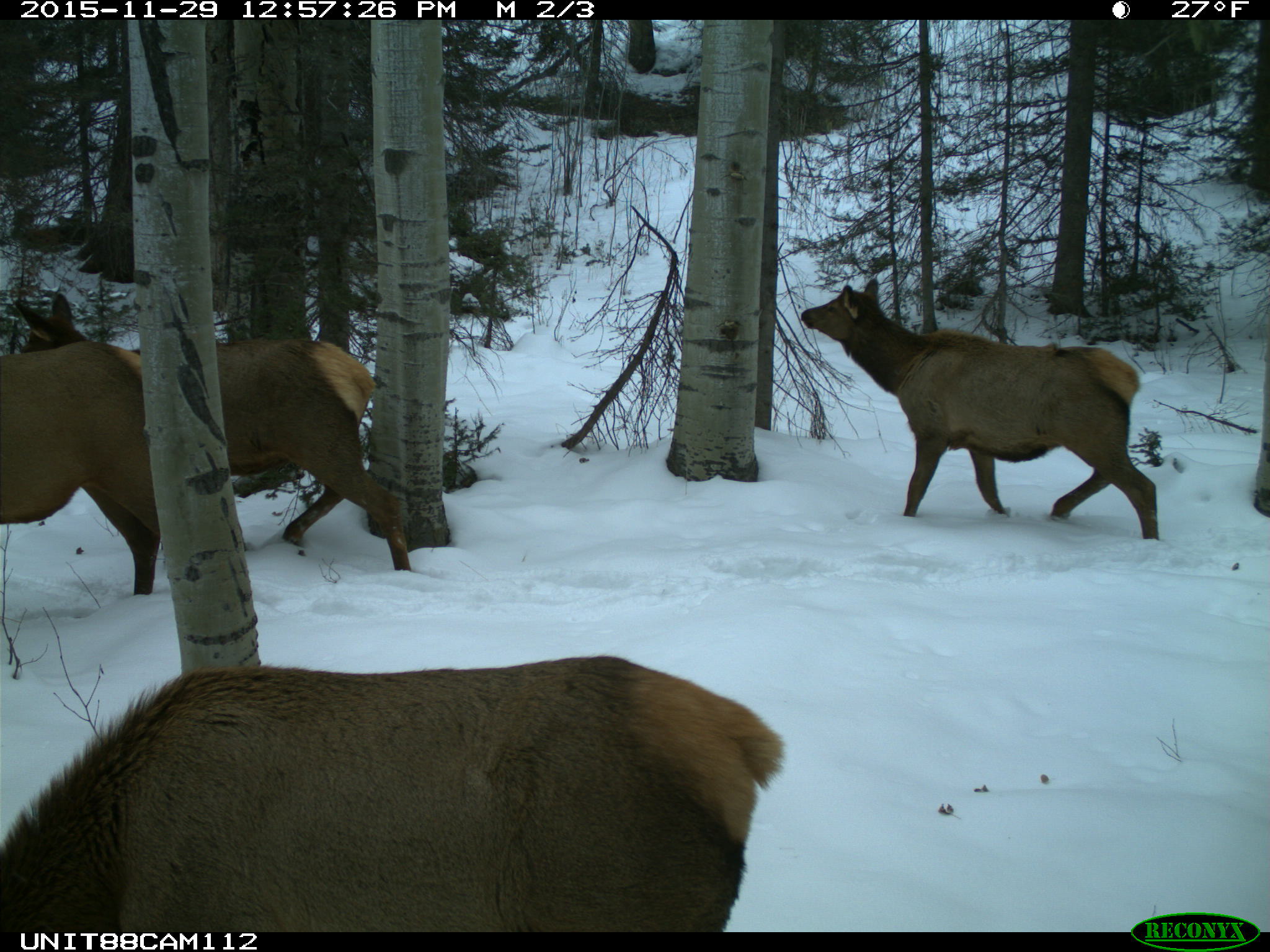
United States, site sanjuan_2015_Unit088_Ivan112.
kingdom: Animalia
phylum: Chordata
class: Mammalia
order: Artiodactyla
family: Cervidae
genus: Cervus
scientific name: Cervus elaphus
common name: red deer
Cervus elaphus (red deer).